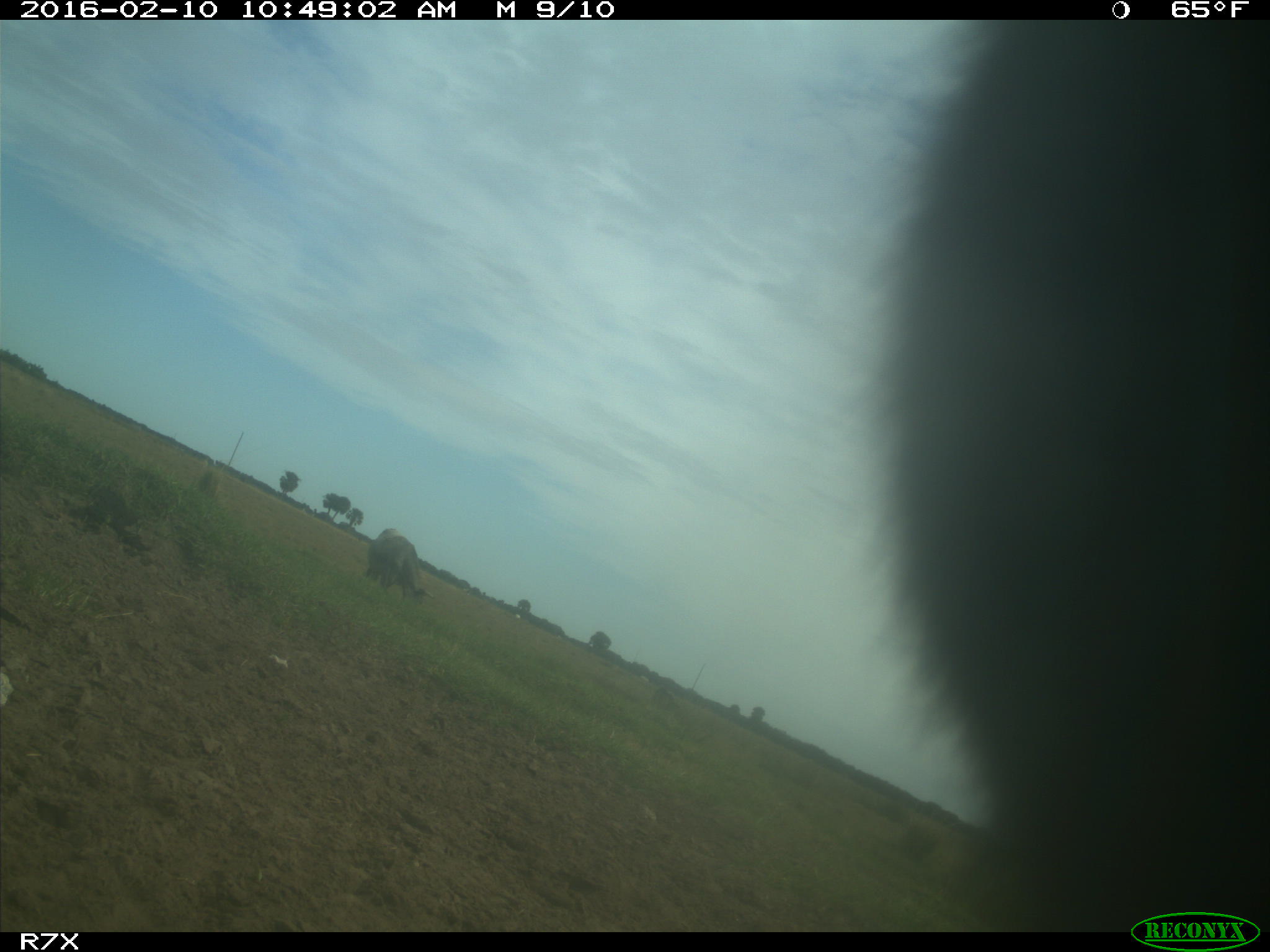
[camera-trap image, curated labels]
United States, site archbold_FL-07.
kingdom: Animalia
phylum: Chordata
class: Mammalia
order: Artiodactyla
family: Bovidae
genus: Bos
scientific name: Bos taurus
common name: domestic cow